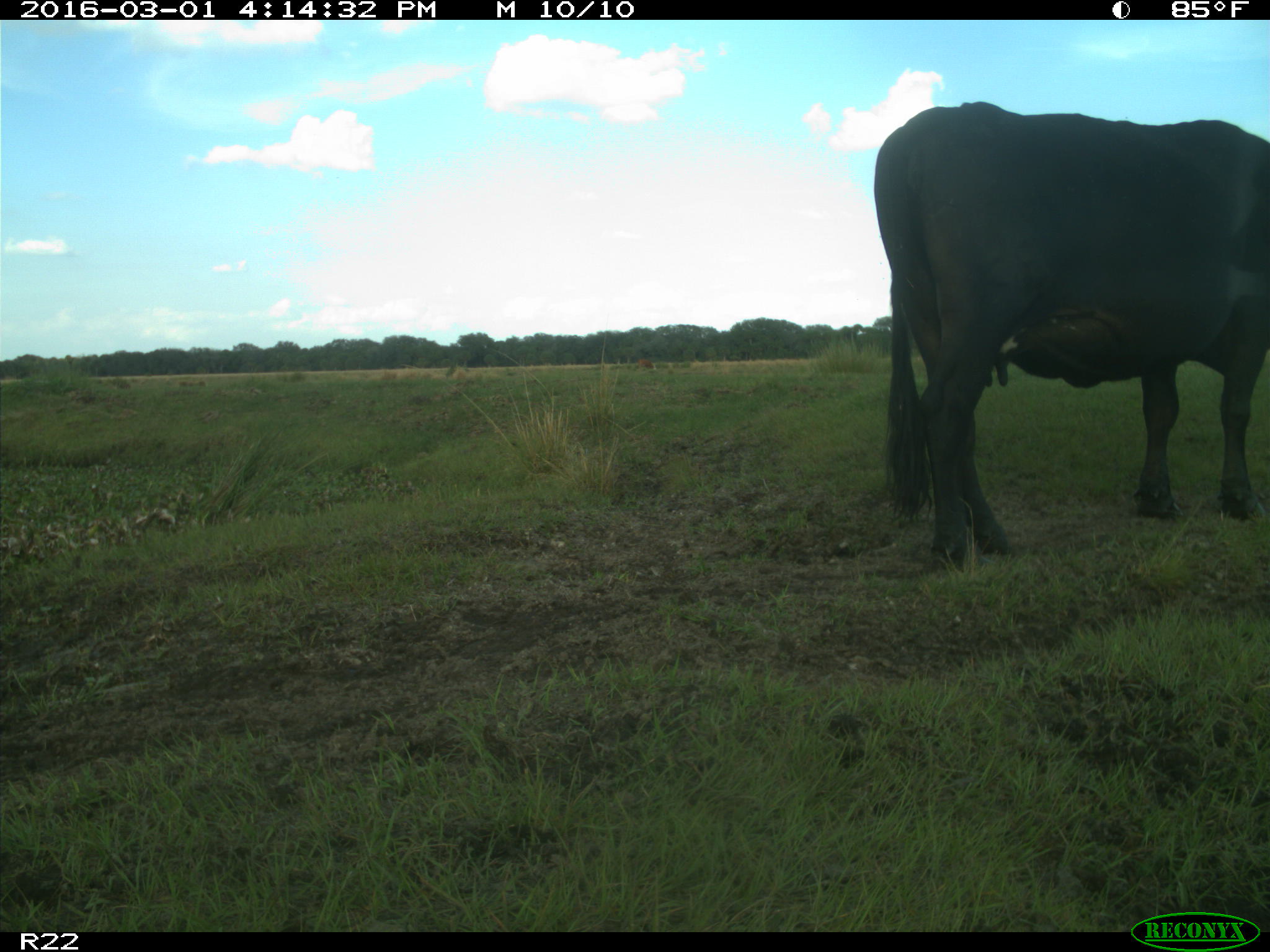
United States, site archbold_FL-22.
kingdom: Animalia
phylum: Chordata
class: Mammalia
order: Artiodactyla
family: Bovidae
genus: Bos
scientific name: Bos taurus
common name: domestic cow